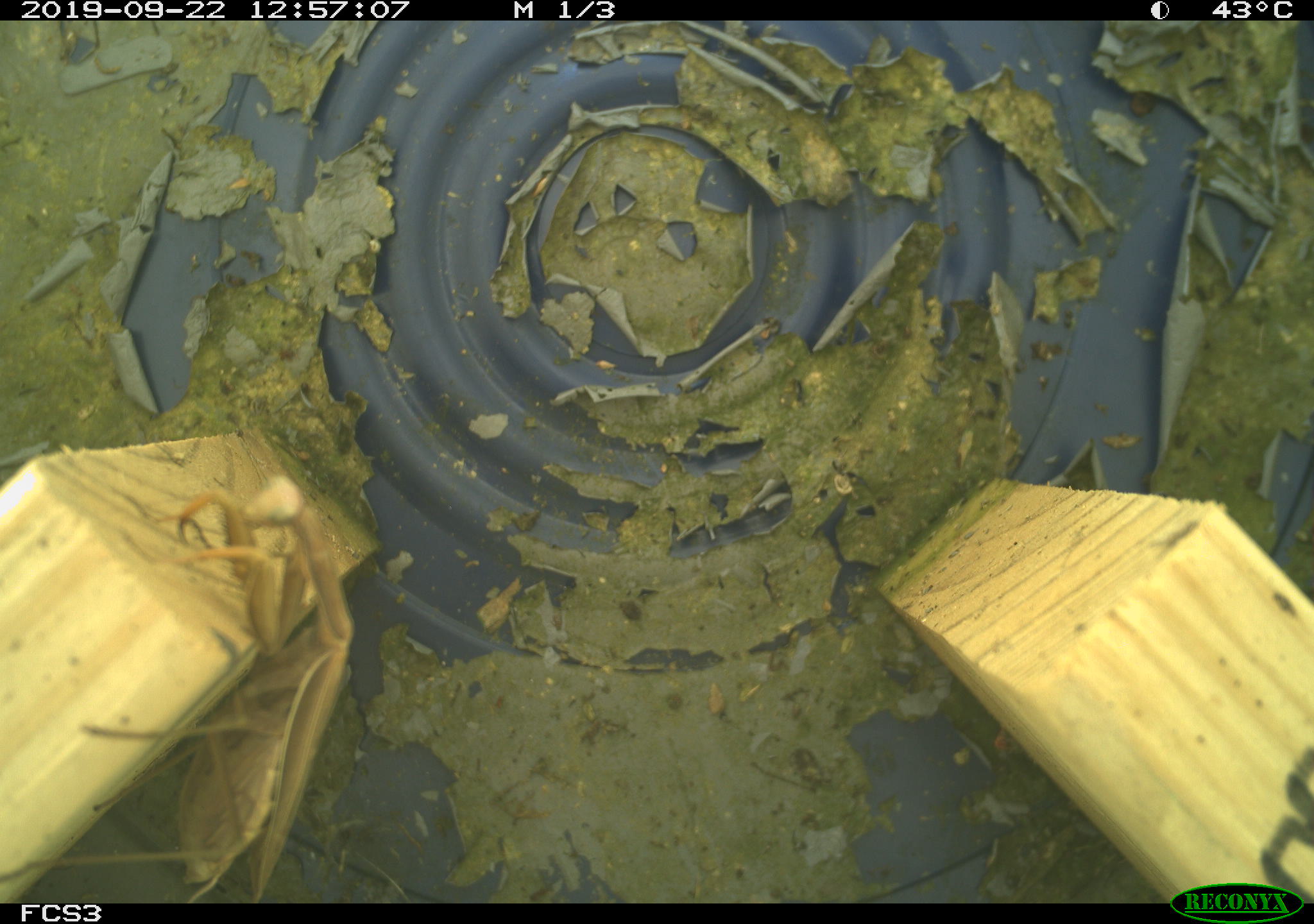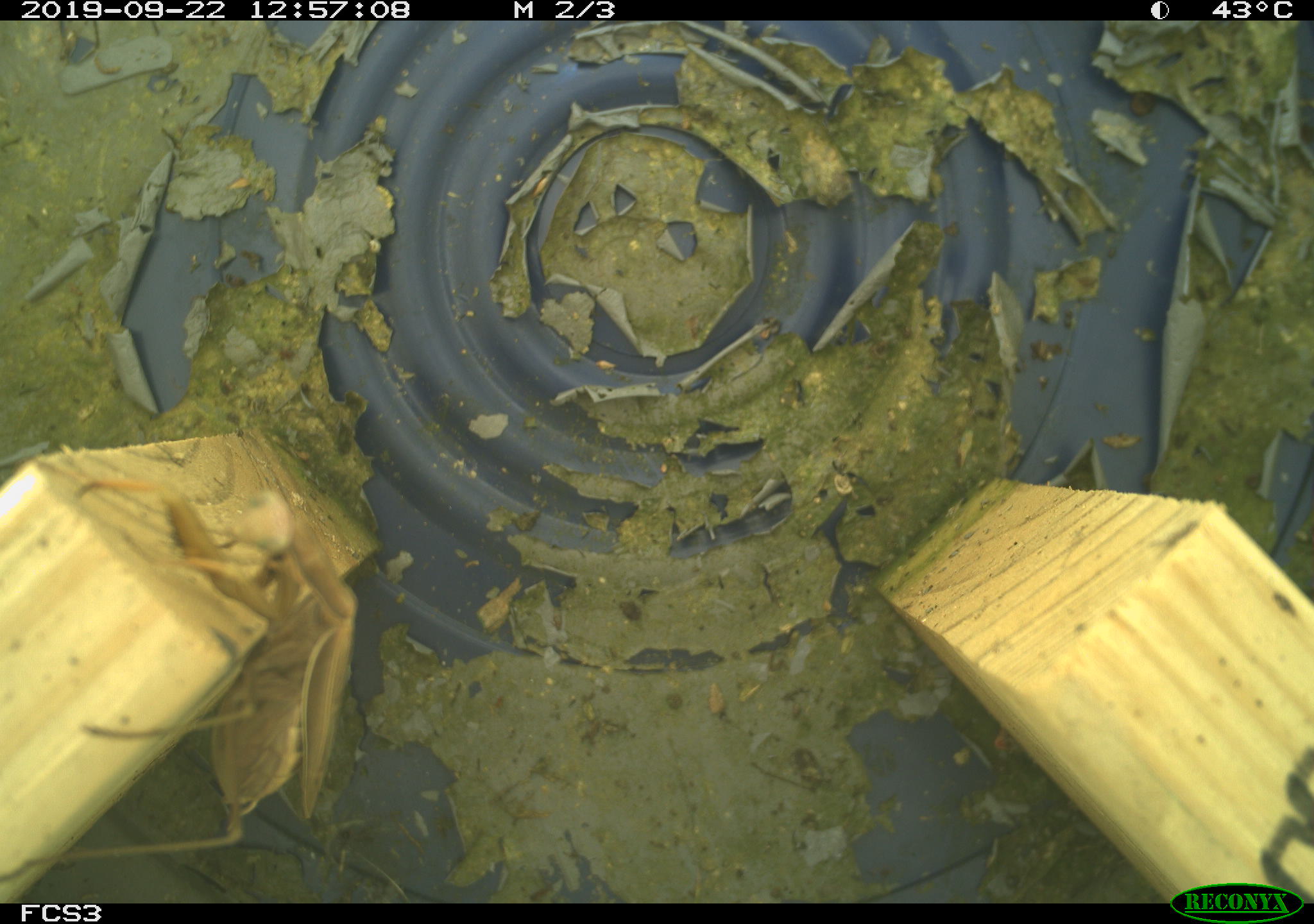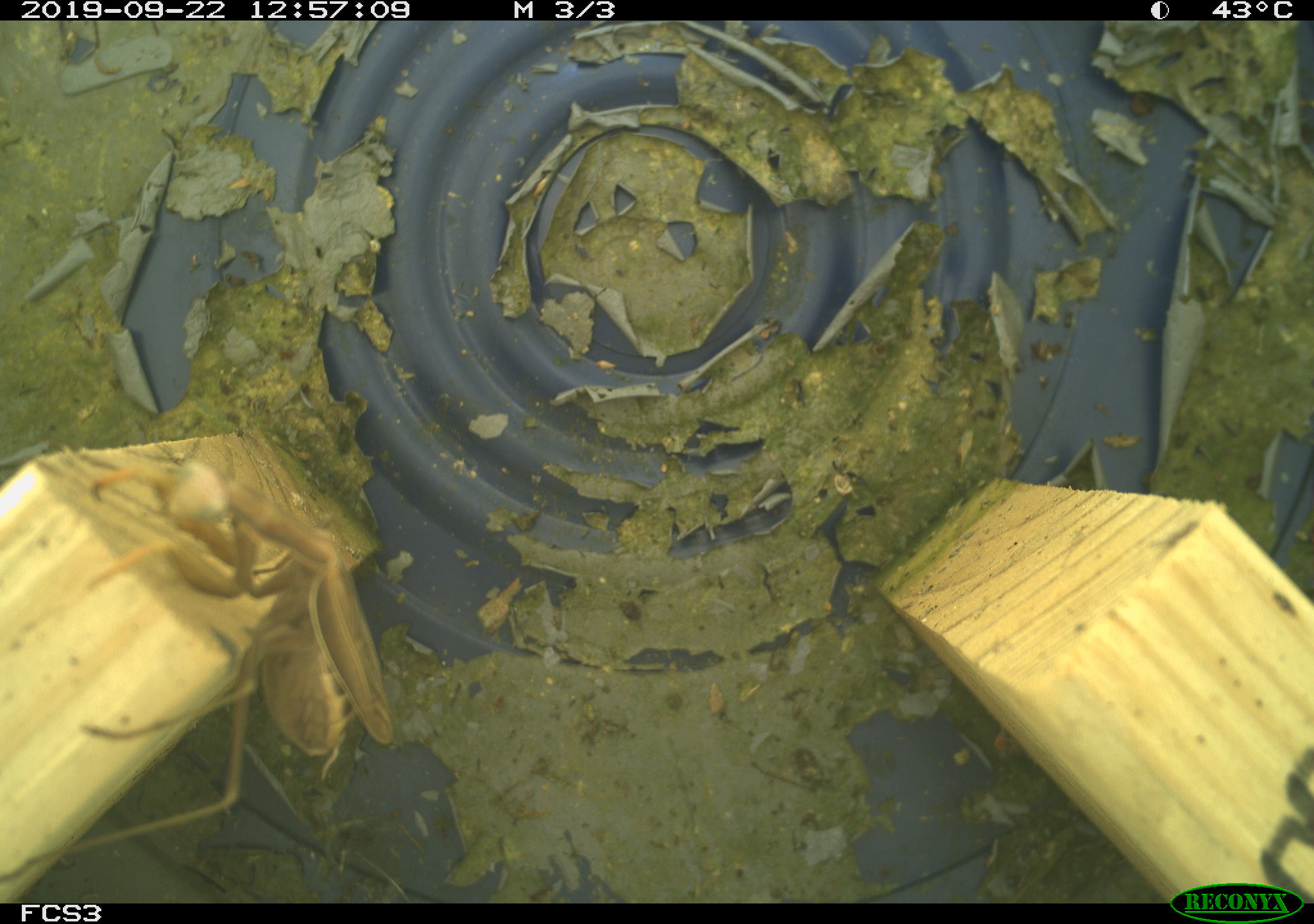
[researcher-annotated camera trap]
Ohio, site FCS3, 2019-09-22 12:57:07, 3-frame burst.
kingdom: Animalia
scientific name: Animalia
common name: animal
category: invertebrate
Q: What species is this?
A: Invertebrate (animal) (Animalia).